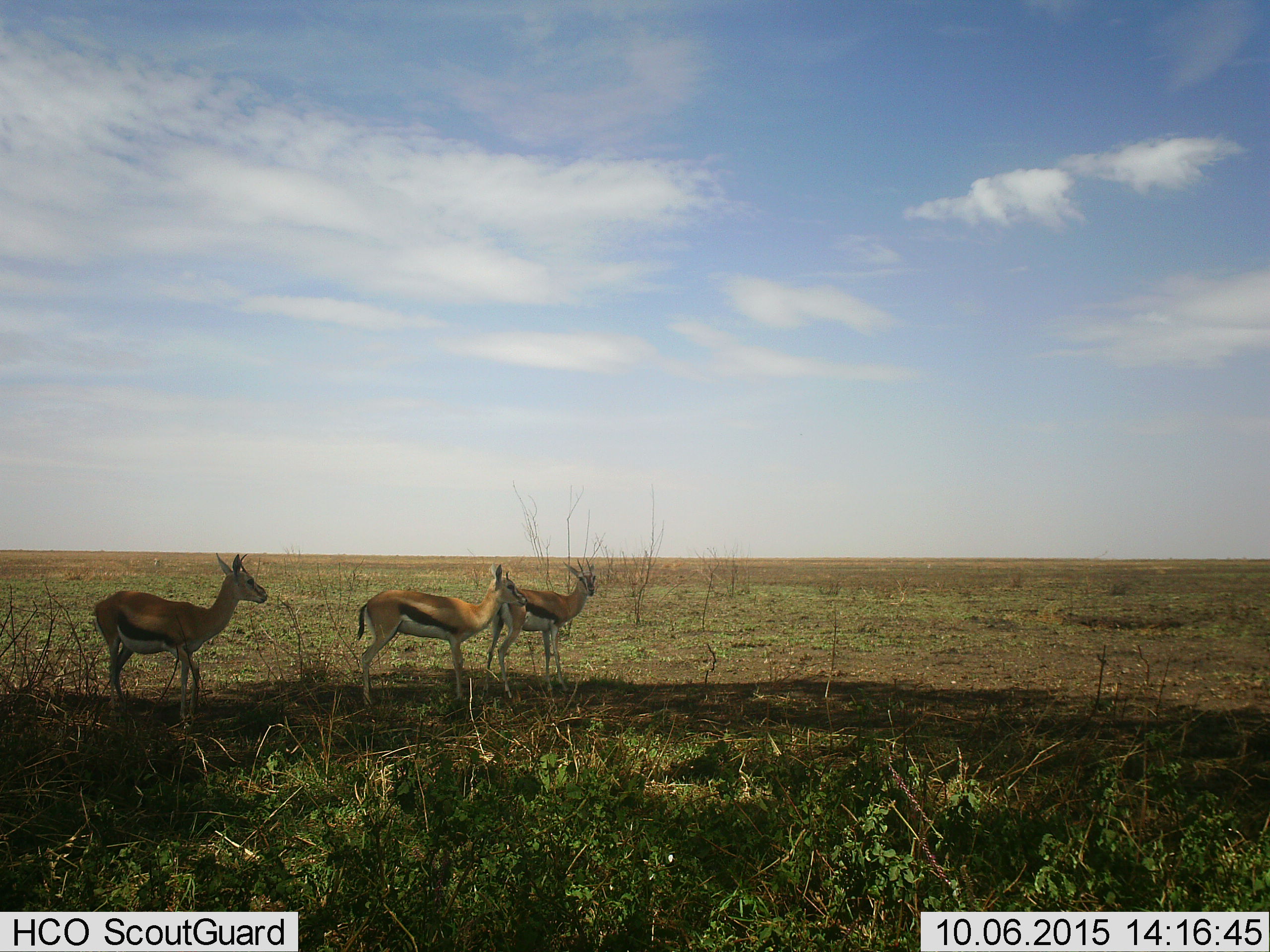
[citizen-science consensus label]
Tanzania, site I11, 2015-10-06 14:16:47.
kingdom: Animalia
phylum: Chordata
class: Mammalia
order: Artiodactyla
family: Bovidae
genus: Eudorcas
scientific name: Eudorcas thomsonii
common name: thomson's gazelle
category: gazellethomsons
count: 3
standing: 100%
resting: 0%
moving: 22%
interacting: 0%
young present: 11%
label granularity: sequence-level